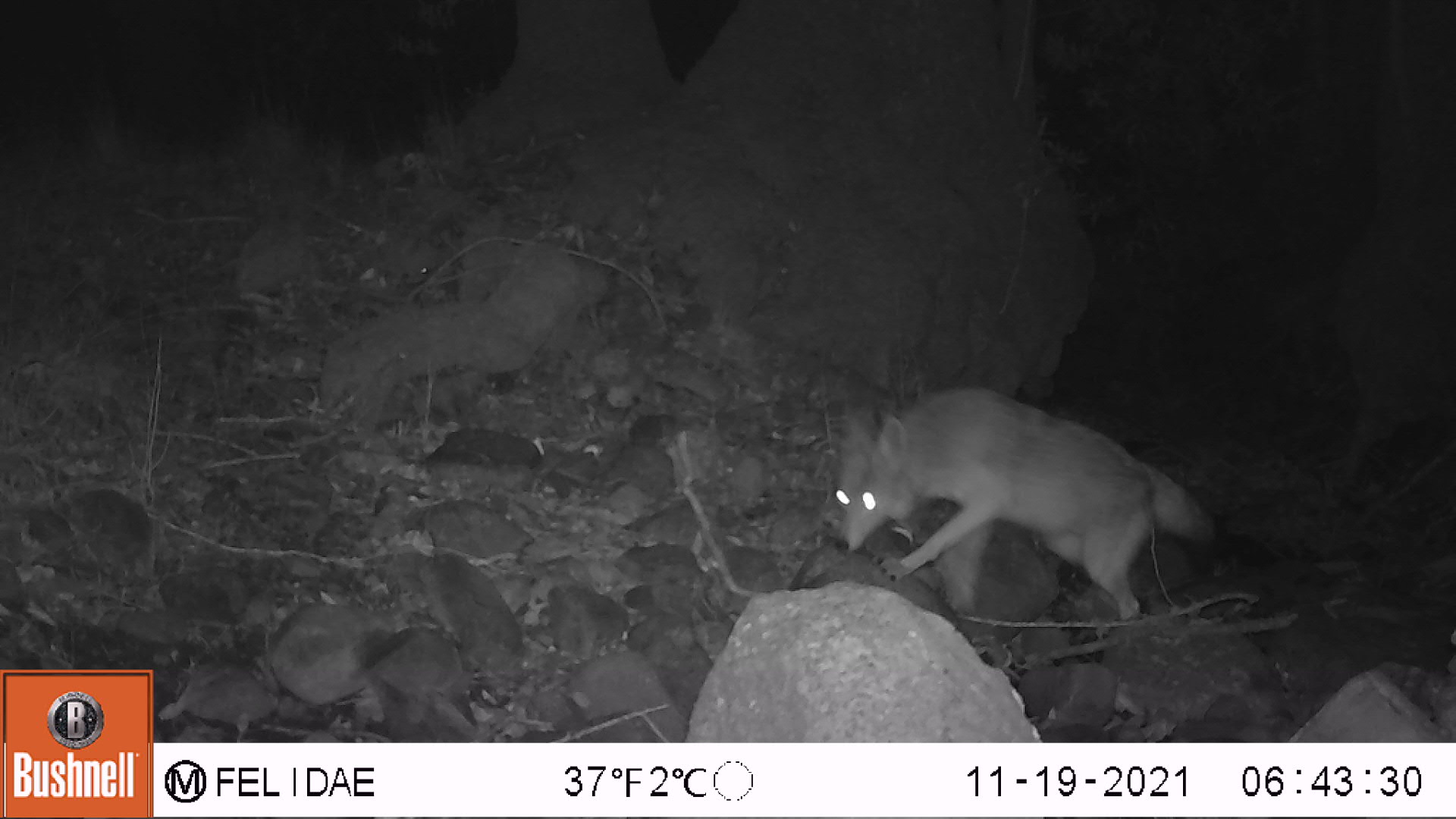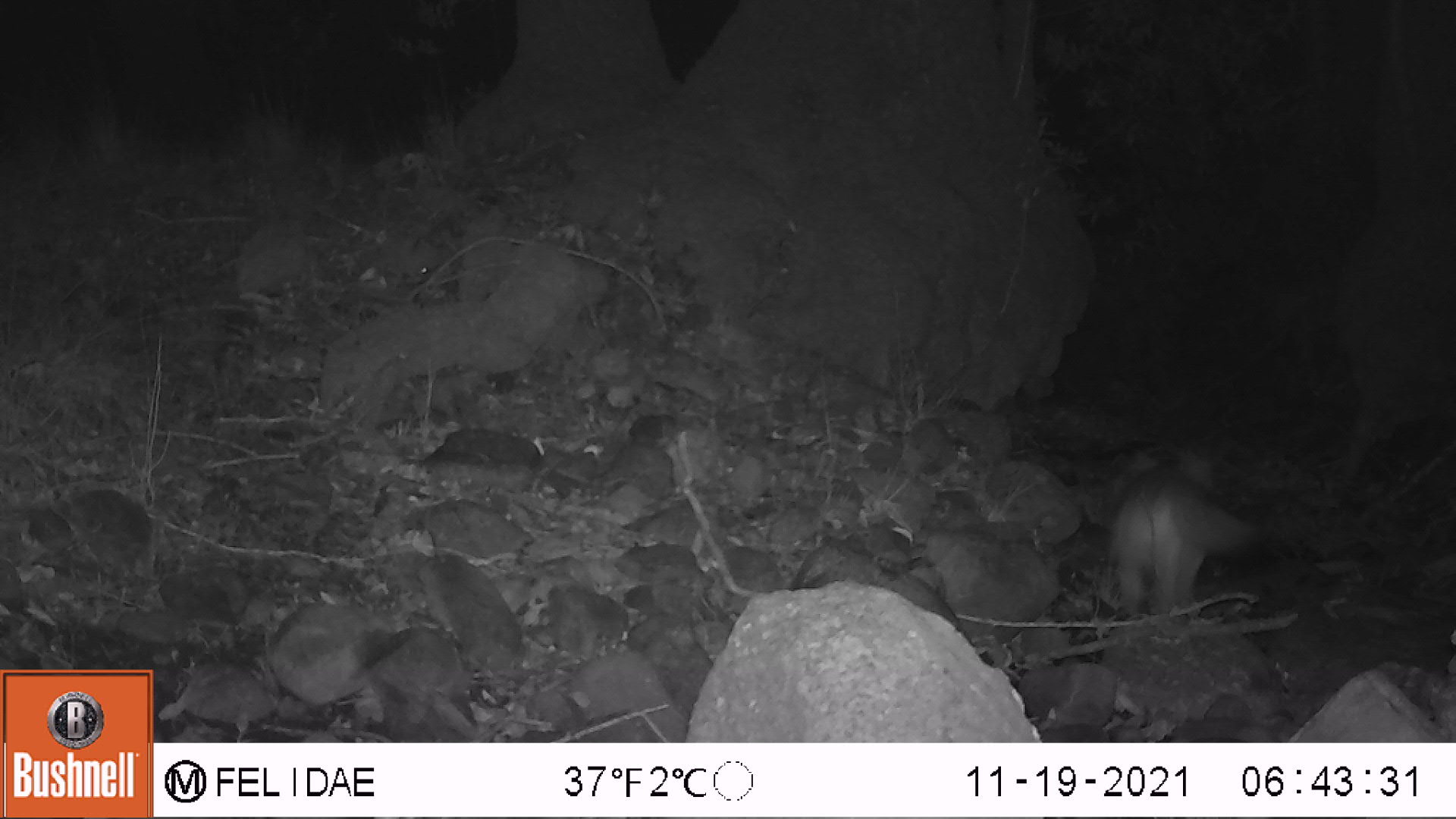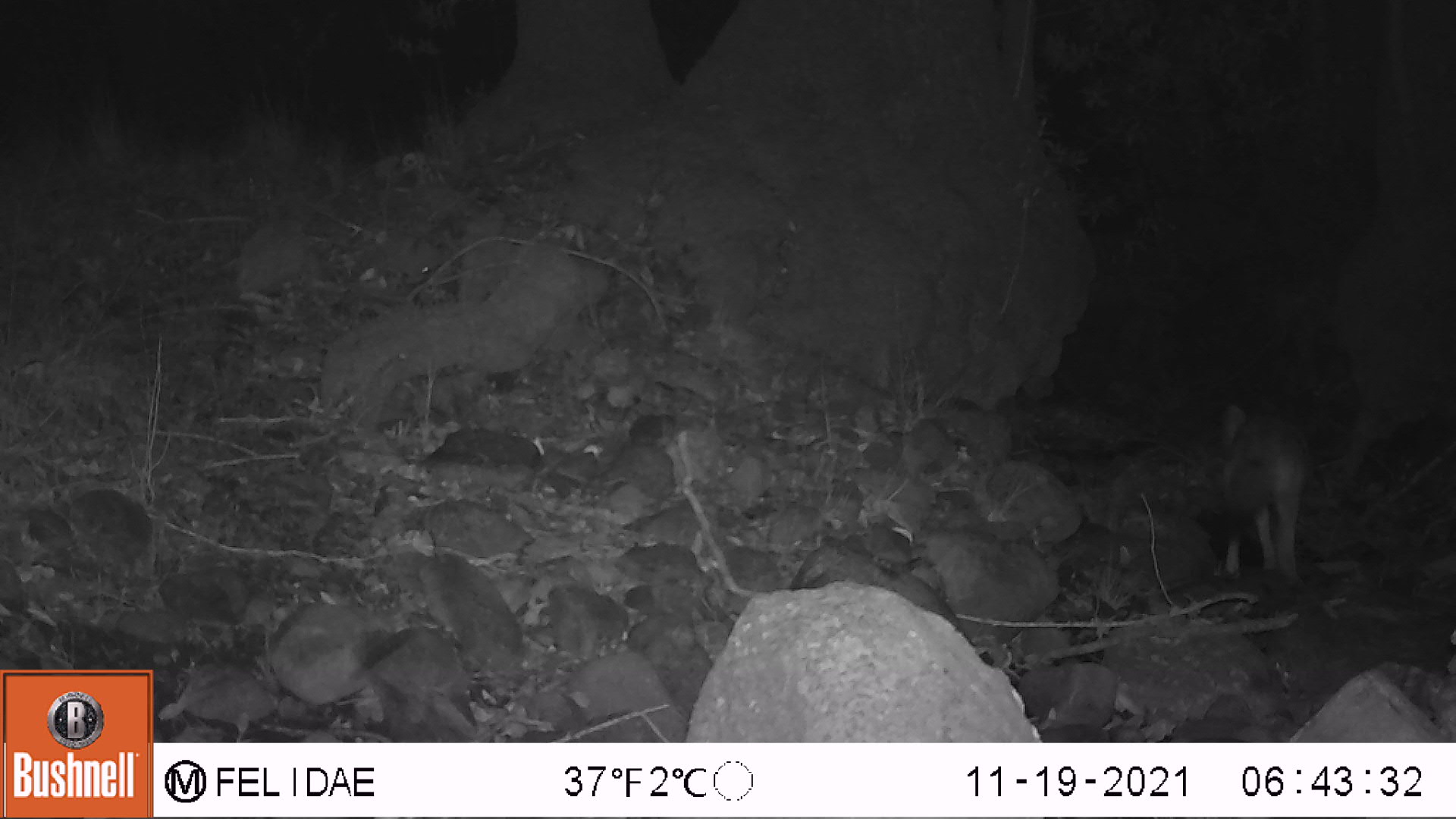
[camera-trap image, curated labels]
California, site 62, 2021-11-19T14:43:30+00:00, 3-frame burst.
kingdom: Animalia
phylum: Chordata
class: Mammalia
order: Carnivora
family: Canidae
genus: Canis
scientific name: Canis latrans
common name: coyote